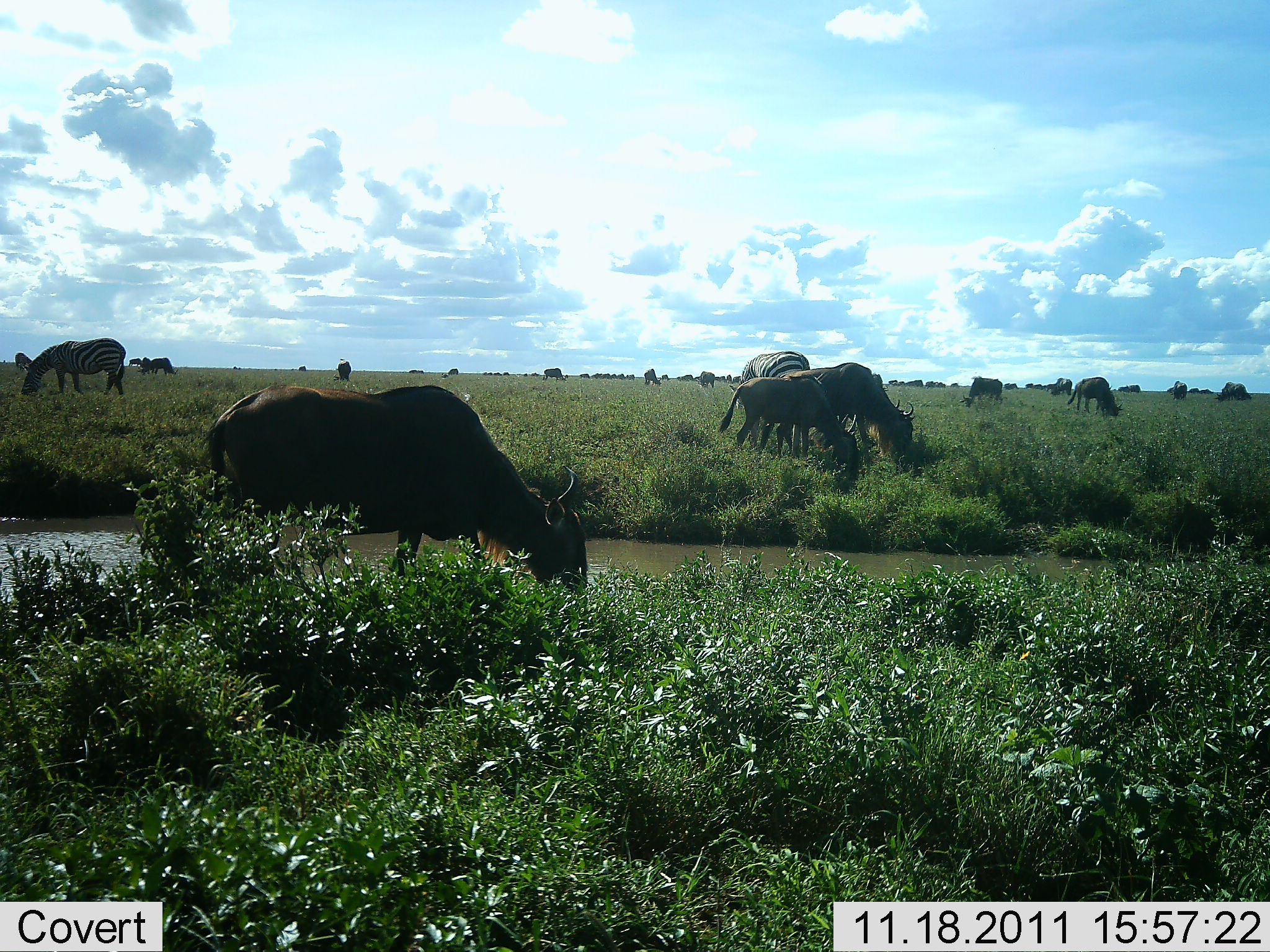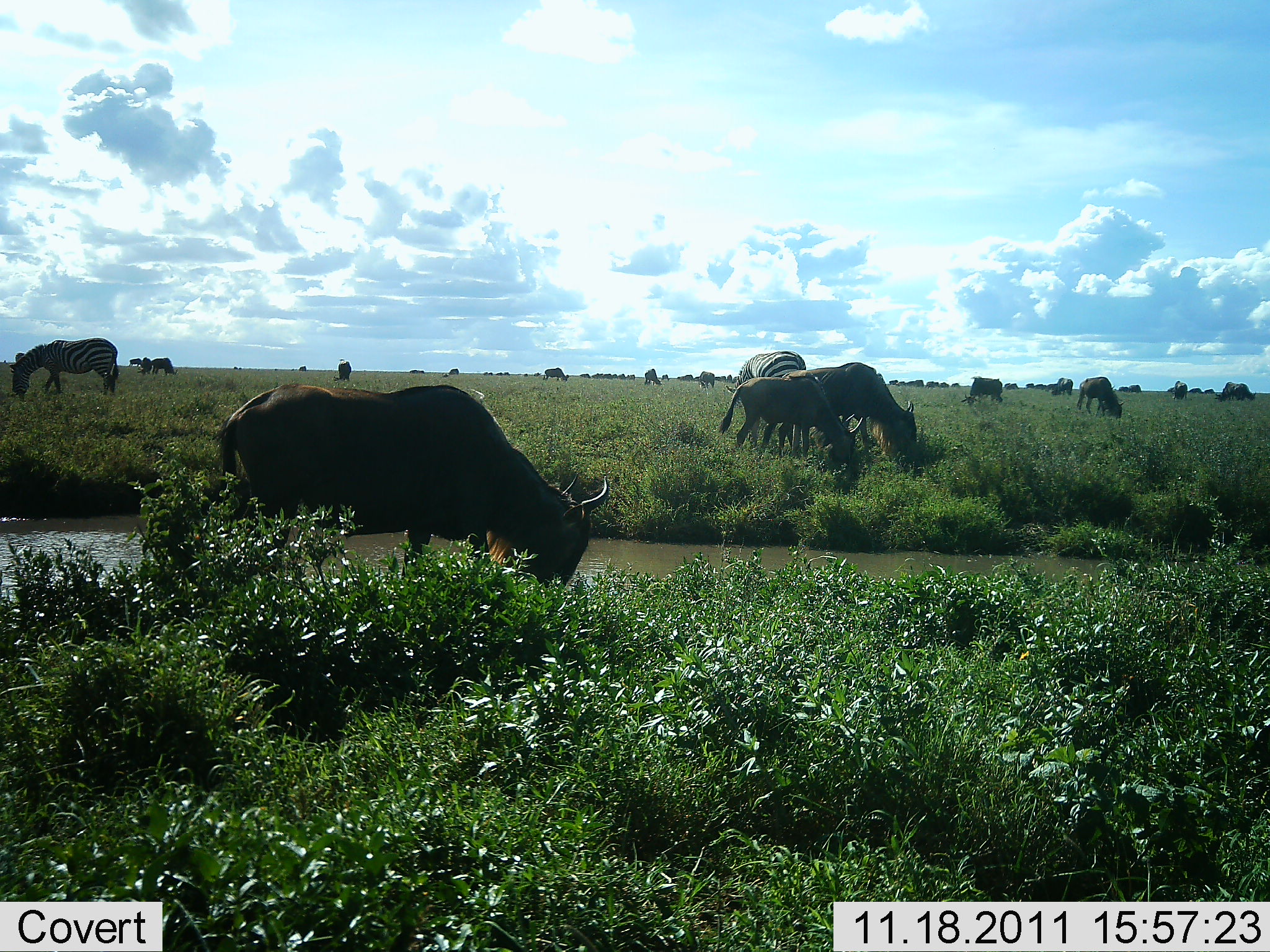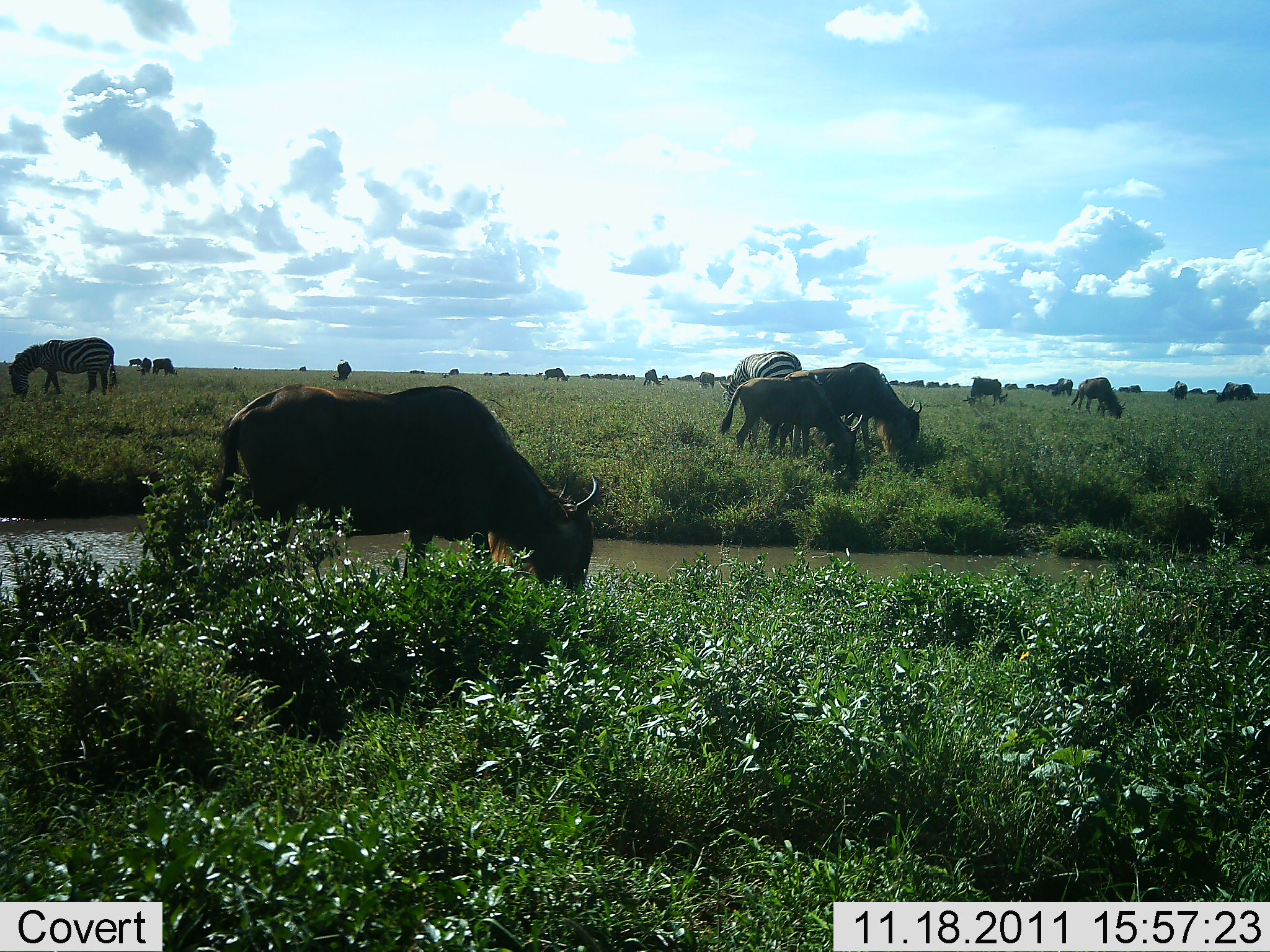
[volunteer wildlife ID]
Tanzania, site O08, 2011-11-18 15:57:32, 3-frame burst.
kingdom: Animalia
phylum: Chordata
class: Mammalia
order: Artiodactyla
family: Bovidae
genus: Connochaetes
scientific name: Connochaetes taurinus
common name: blue wildebeest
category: wildebeest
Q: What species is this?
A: Wildebeest (blue wildebeest) (Connochaetes taurinus).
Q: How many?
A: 11-50.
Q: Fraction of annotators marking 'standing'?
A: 50%.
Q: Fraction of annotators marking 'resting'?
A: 7%.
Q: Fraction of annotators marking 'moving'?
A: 14%.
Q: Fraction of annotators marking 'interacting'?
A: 0%.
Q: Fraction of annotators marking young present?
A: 0%.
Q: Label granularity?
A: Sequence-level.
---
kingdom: Animalia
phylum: Chordata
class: Mammalia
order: Perissodactyla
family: Equidae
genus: Equus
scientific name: Equus quagga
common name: plains zebra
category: zebra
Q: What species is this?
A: Zebra (plains zebra) (Equus quagga).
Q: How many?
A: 2.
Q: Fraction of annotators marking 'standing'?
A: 45%.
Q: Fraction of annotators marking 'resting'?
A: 0%.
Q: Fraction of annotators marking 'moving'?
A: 9%.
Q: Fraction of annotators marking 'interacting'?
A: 0%.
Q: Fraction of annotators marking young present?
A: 0%.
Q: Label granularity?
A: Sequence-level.